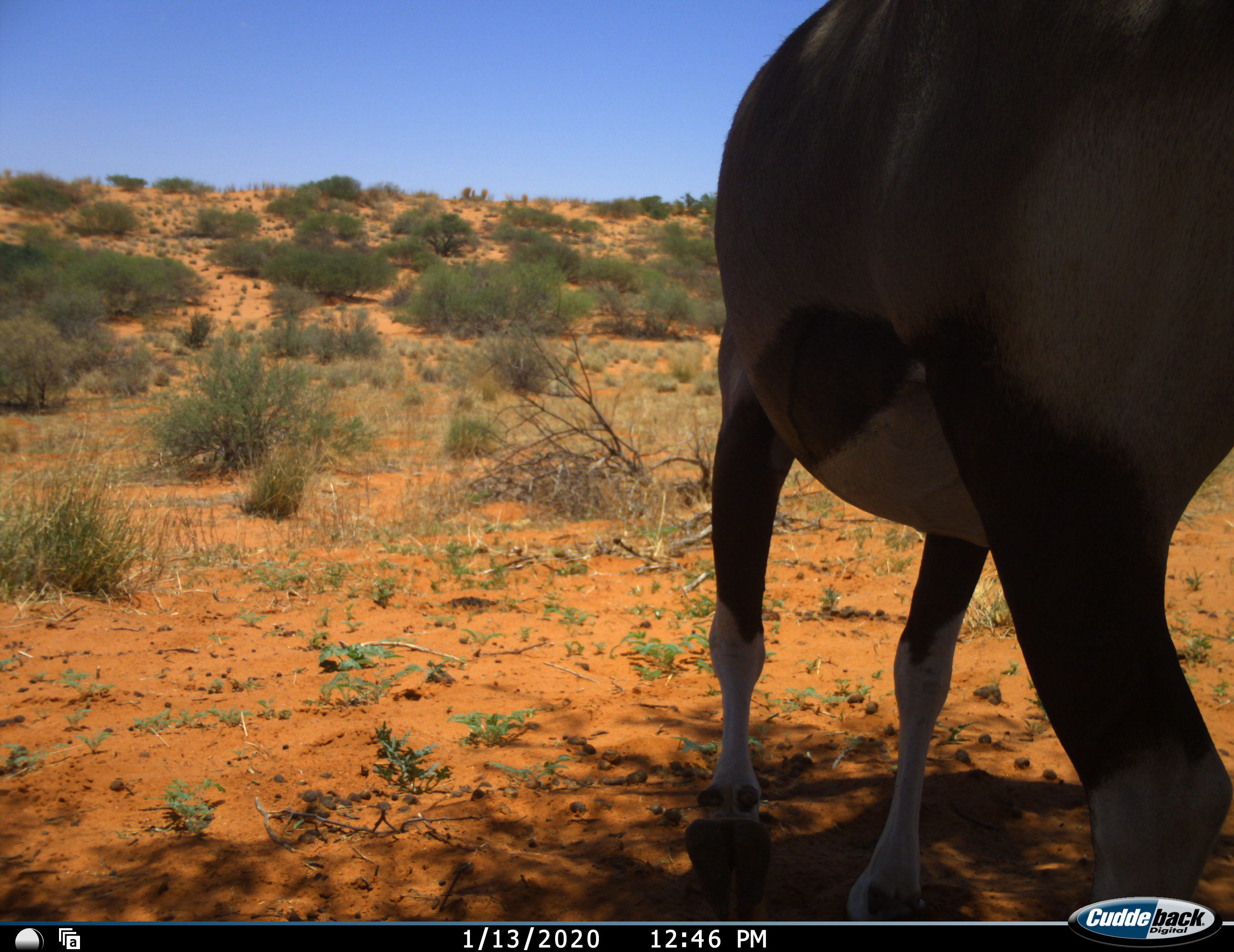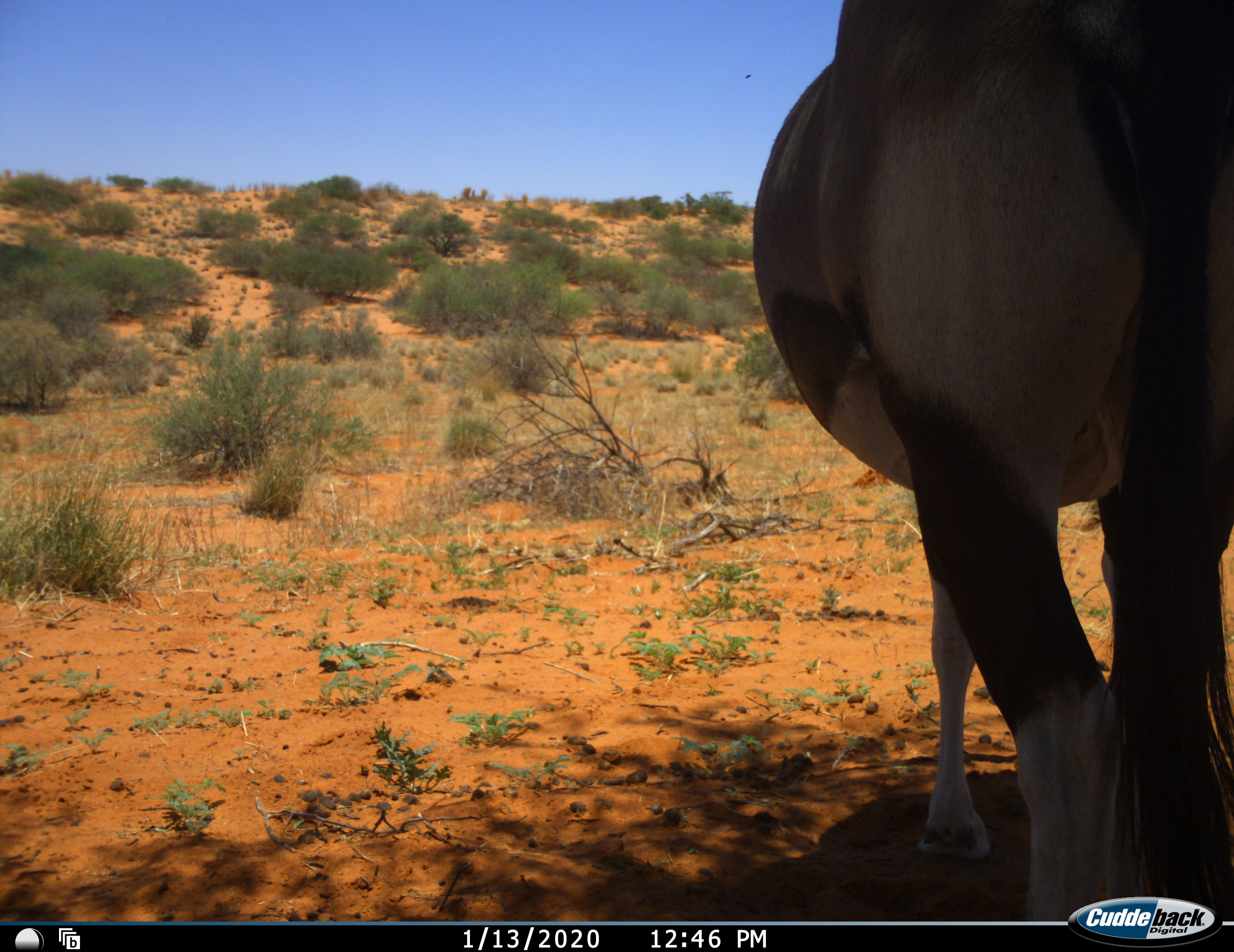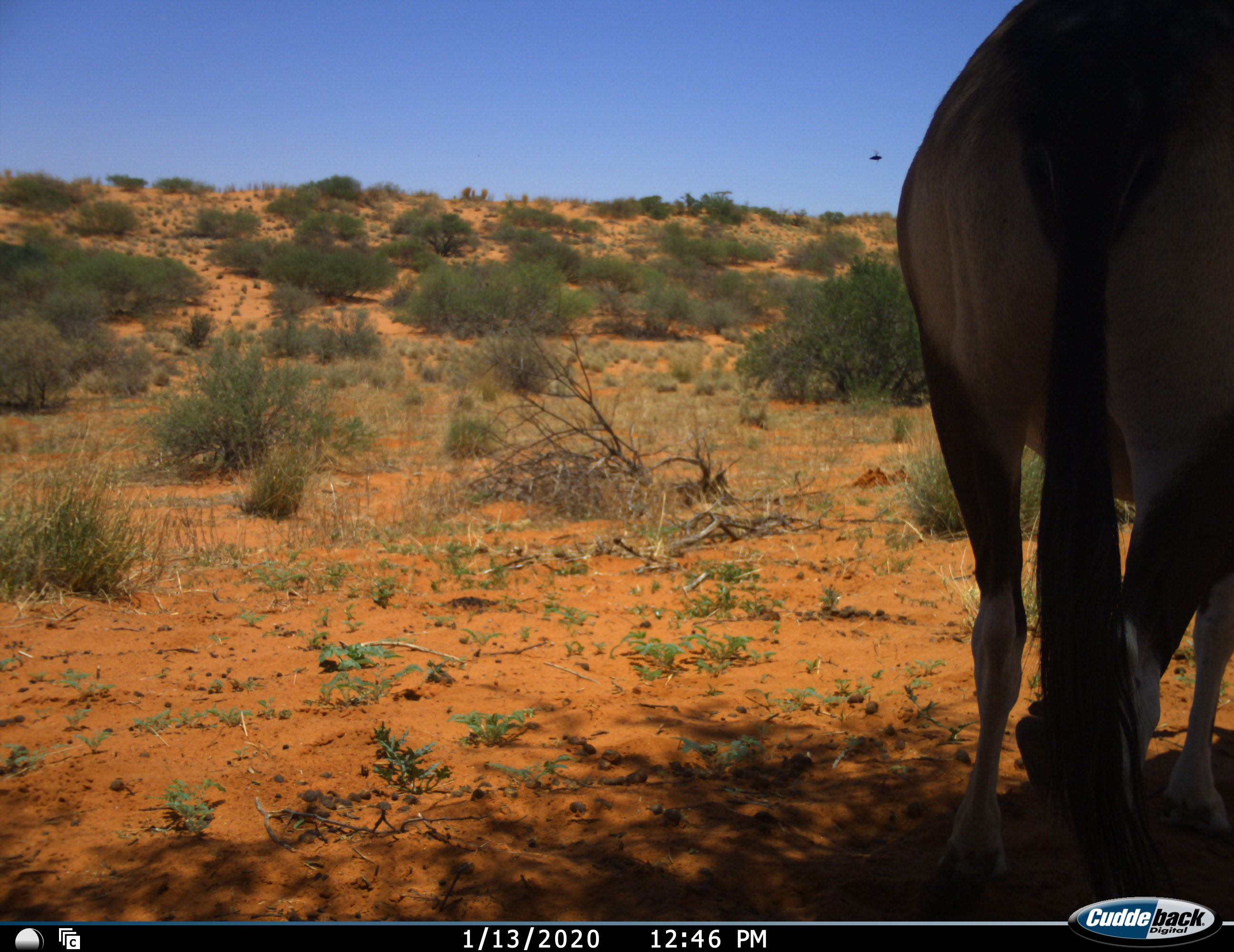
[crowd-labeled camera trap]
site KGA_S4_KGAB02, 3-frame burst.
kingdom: Animalia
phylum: Chordata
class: Mammalia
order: Artiodactyla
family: Bovidae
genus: Oryx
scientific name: Oryx gazella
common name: gemsbok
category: oryx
Oryx (gemsbok) (Oryx gazella), count 1. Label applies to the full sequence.